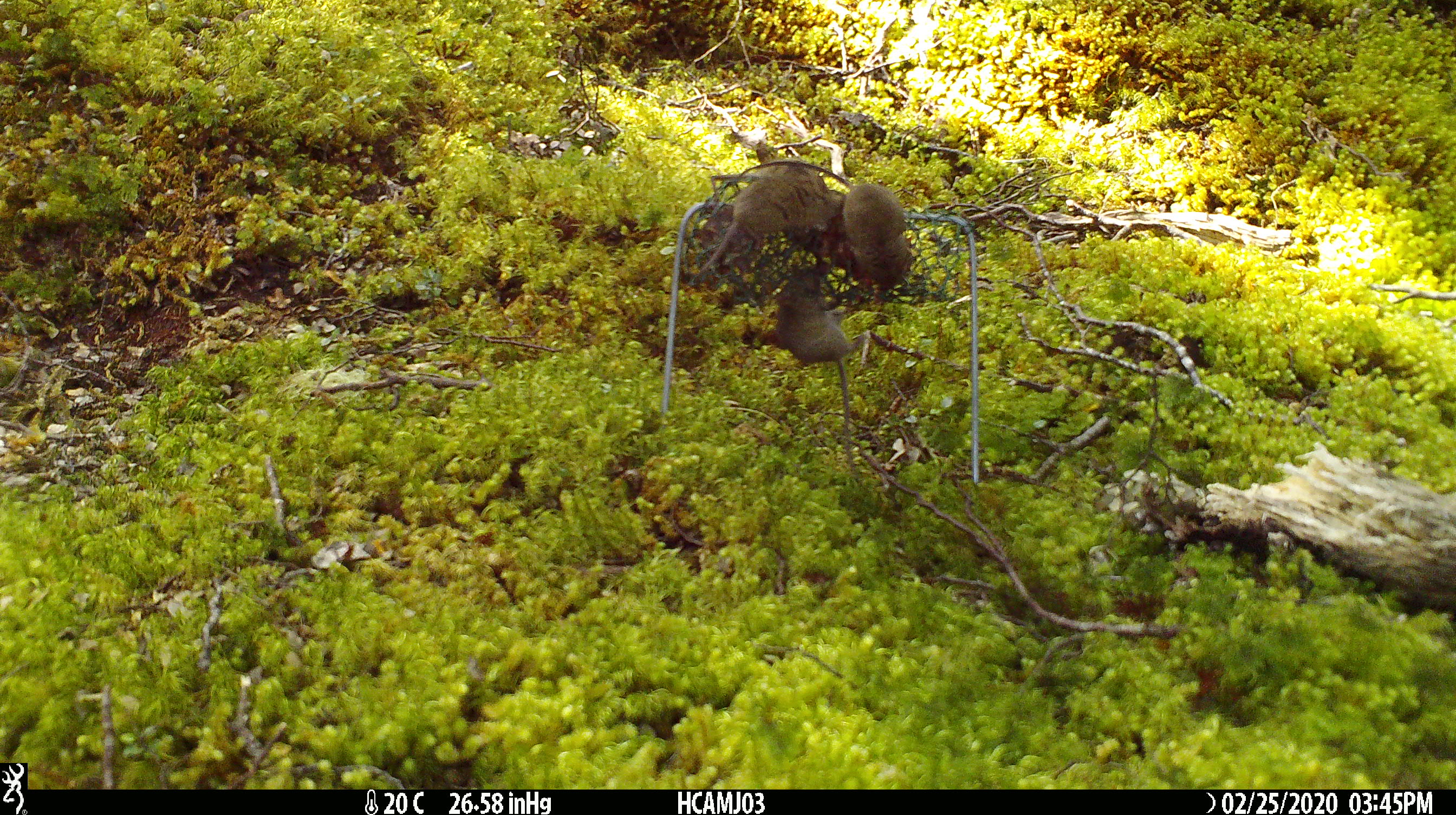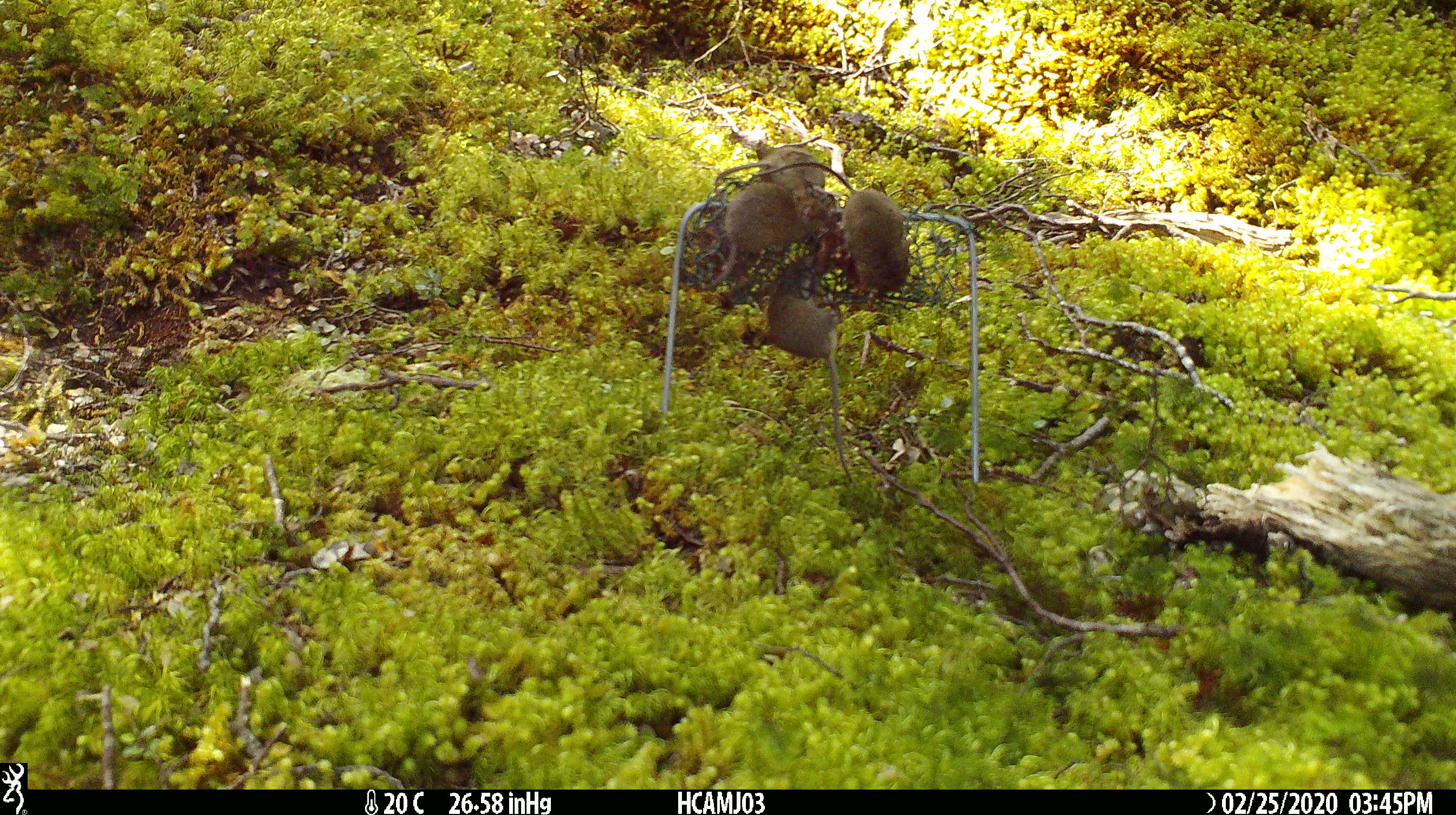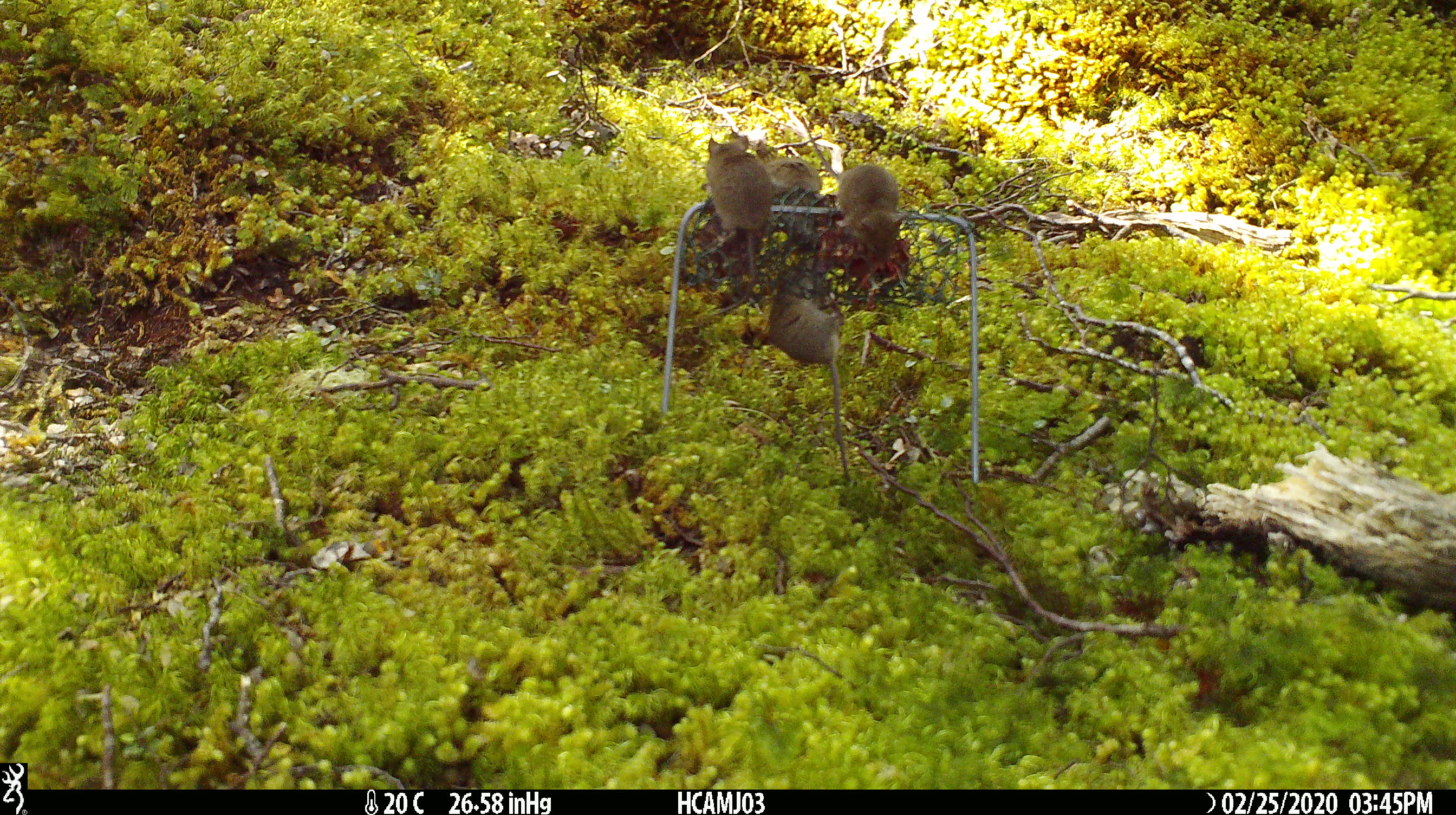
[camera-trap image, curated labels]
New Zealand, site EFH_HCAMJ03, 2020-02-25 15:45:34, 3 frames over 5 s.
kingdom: Animalia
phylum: Chordata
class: Mammalia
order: Rodentia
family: Muridae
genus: Mus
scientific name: Mus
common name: mouse